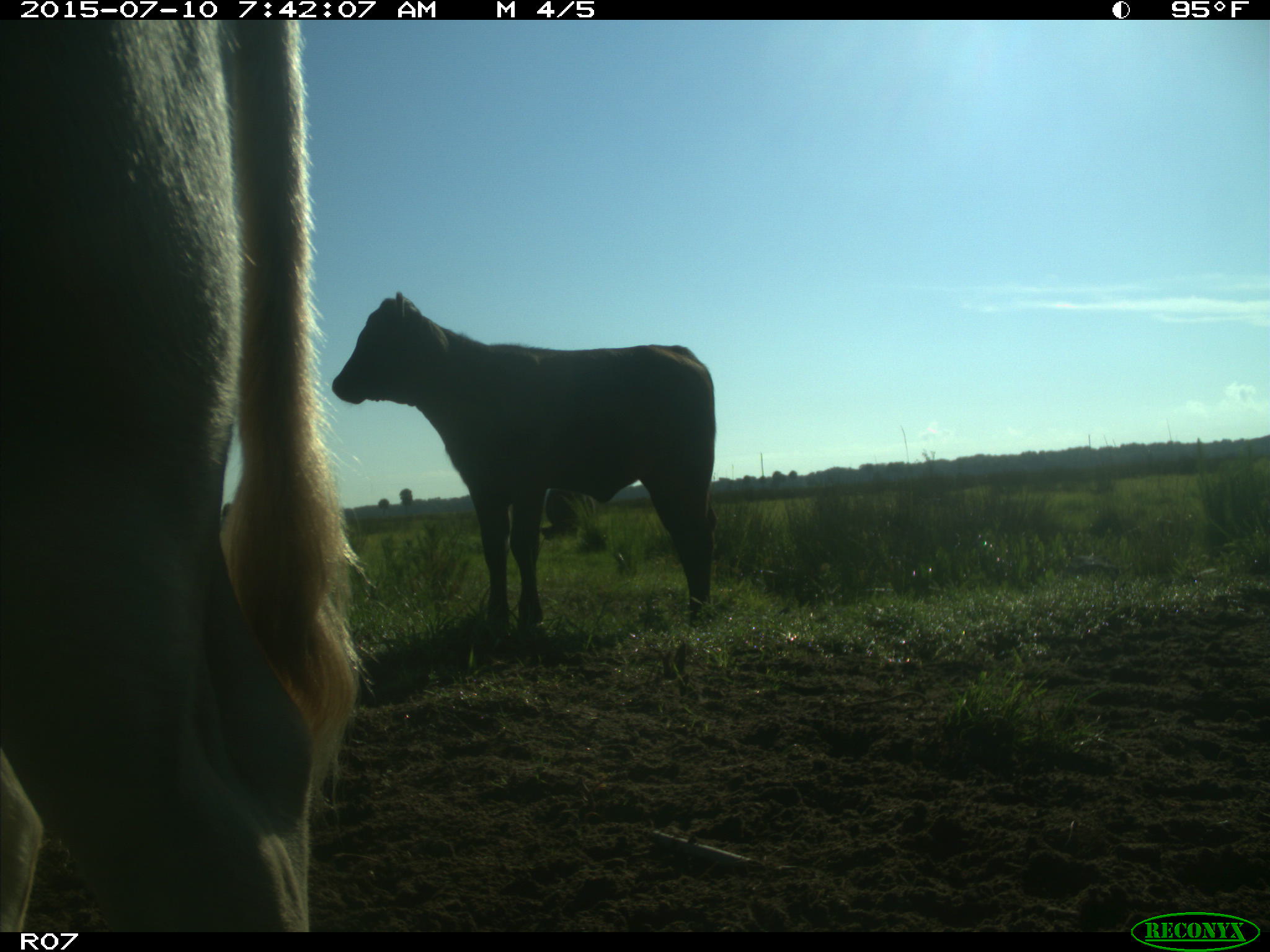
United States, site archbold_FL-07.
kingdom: Animalia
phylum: Chordata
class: Mammalia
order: Artiodactyla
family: Bovidae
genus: Bos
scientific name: Bos taurus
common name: domestic cow